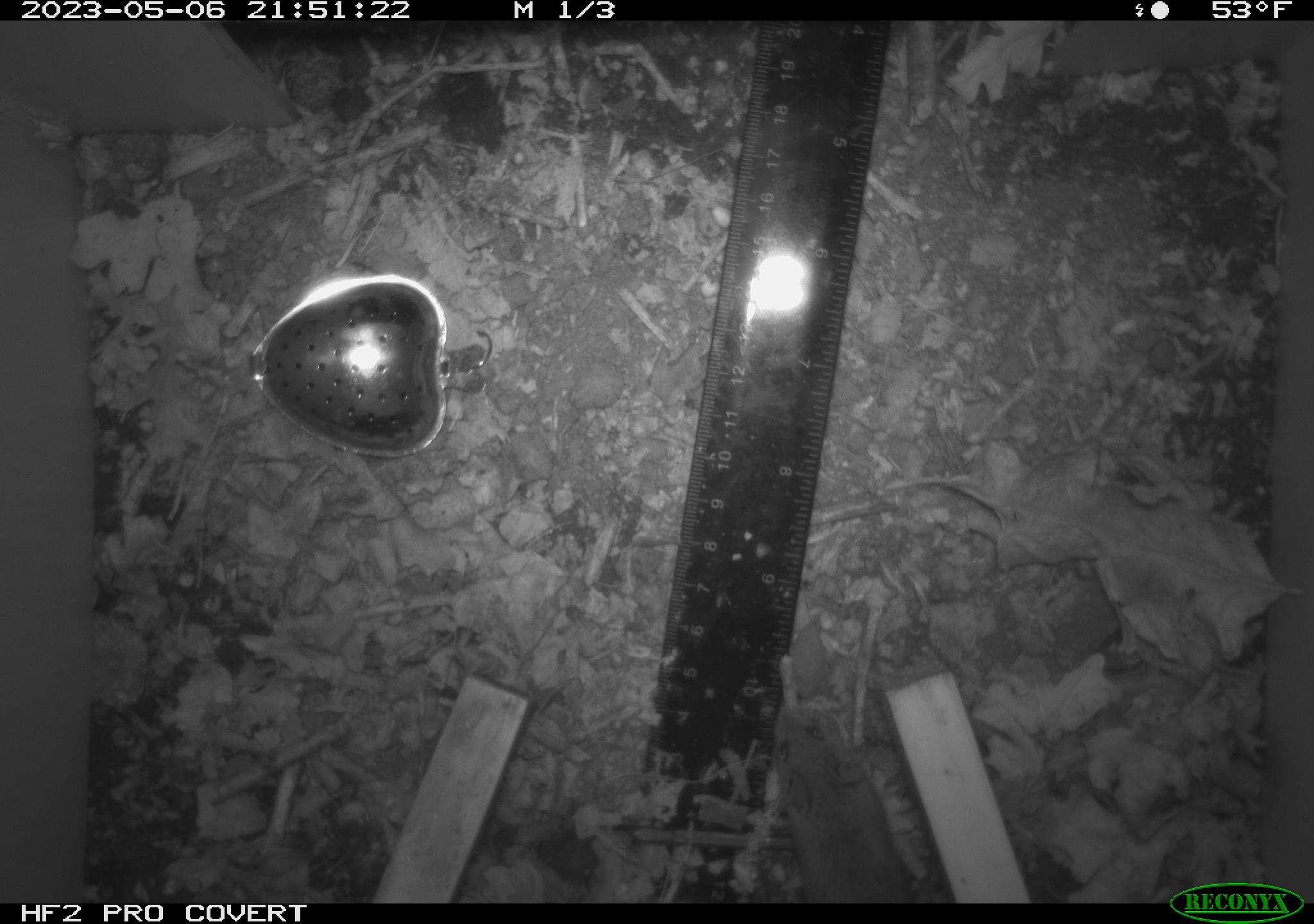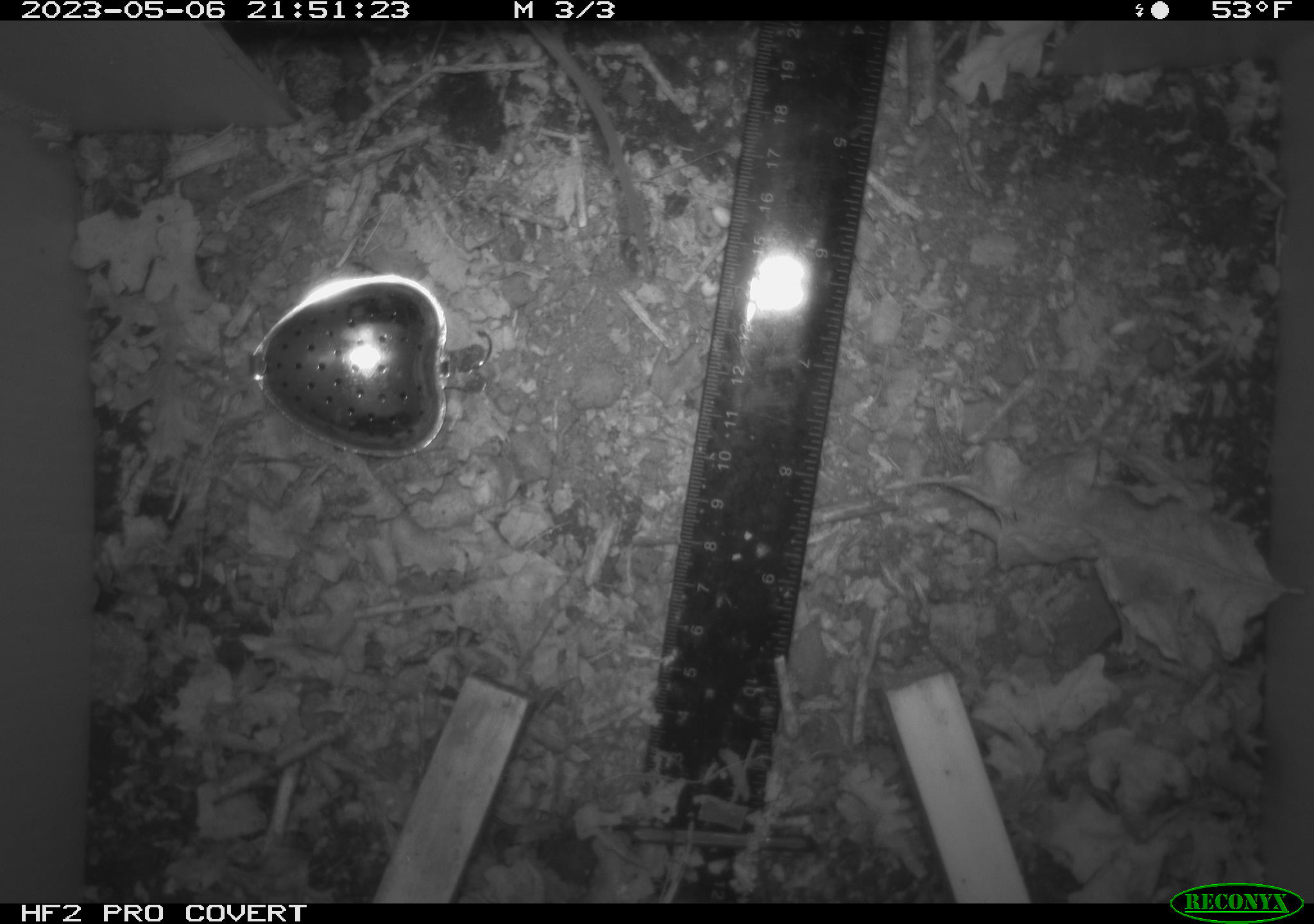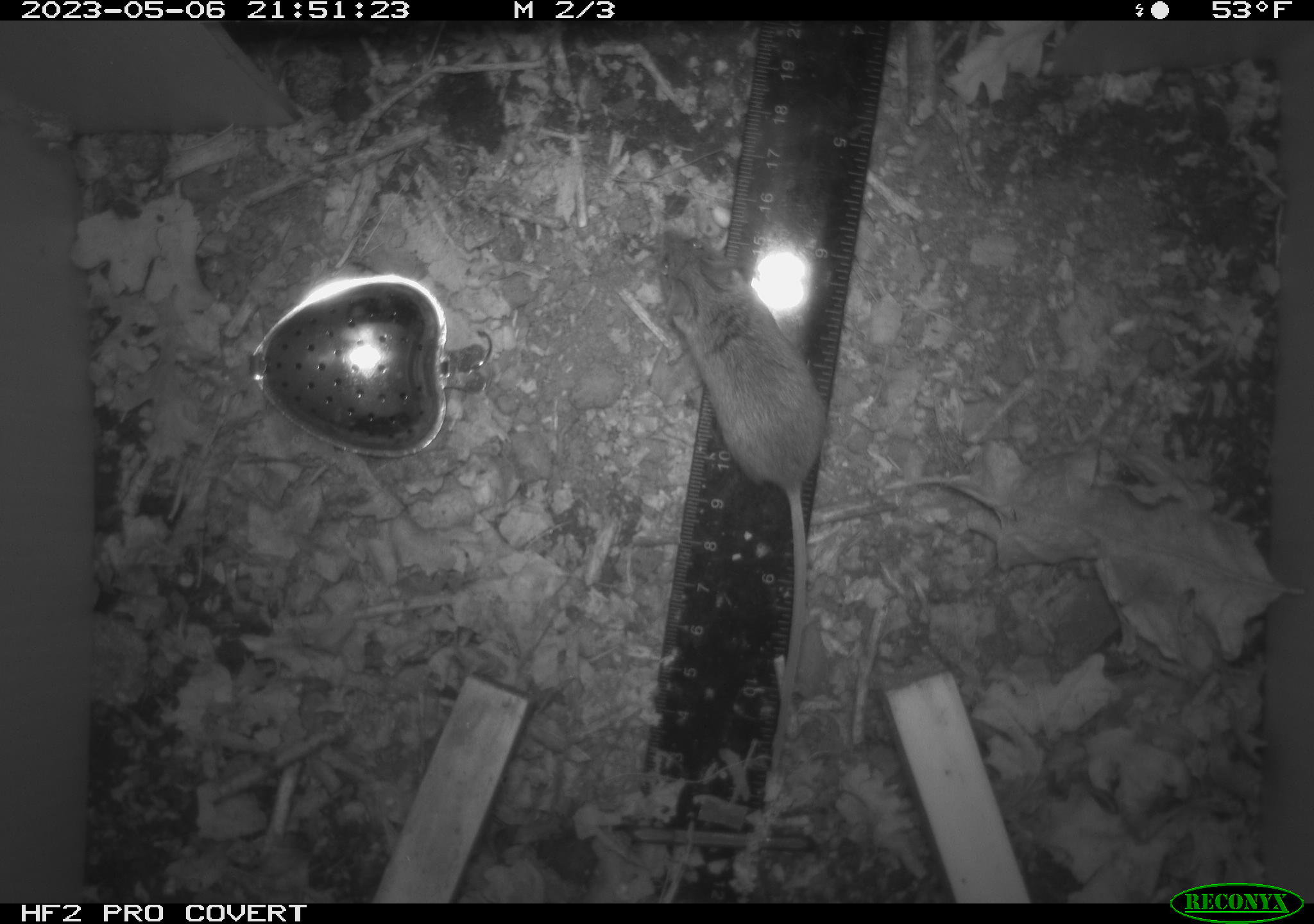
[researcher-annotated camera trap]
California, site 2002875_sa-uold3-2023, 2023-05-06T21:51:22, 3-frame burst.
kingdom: Animalia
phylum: Chordata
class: Mammalia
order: Rodentia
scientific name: Rodentia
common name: mouse species